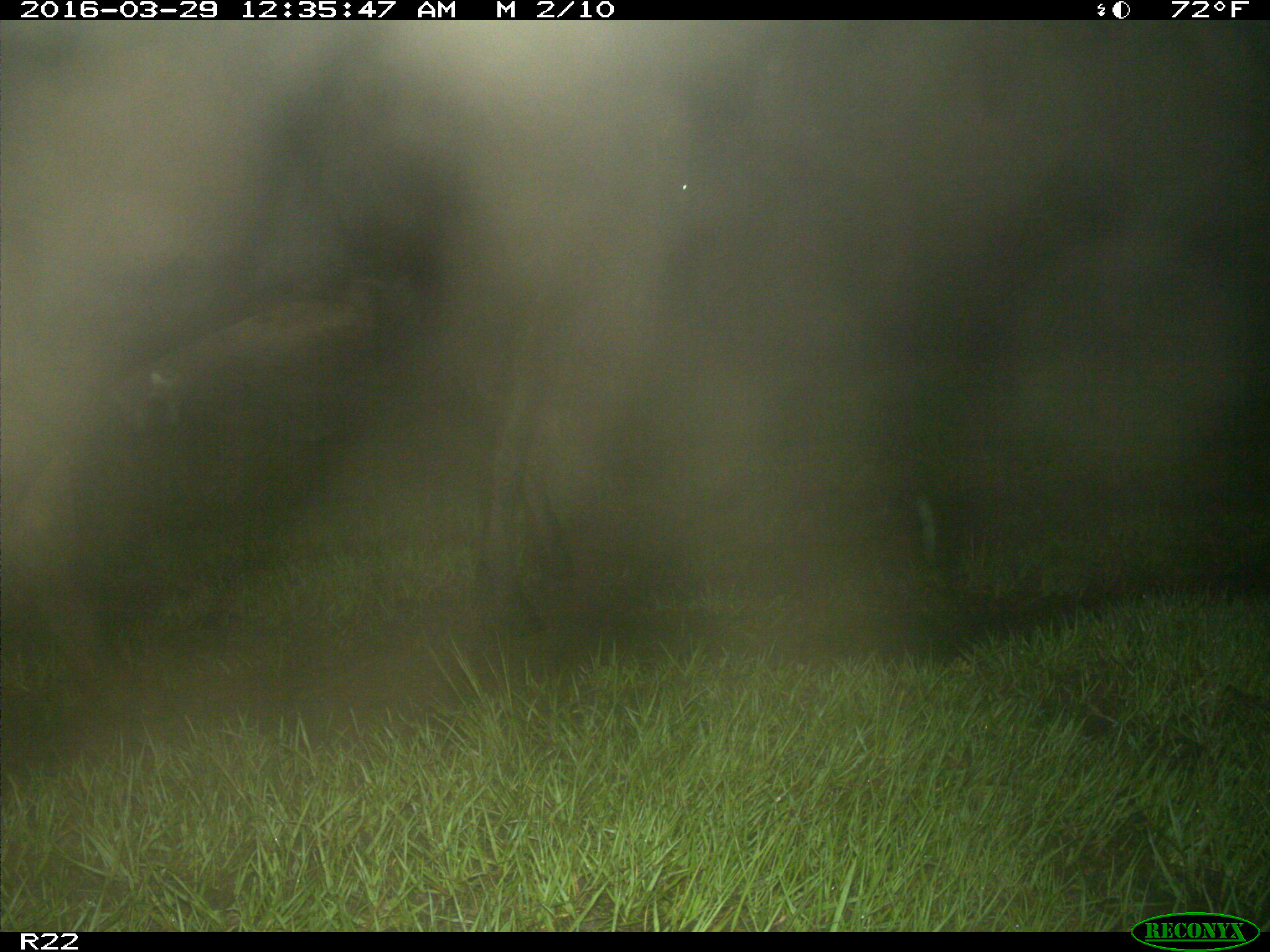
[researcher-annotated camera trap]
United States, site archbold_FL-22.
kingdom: Animalia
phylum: Chordata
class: Mammalia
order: Artiodactyla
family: Bovidae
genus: Bos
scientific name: Bos taurus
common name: domestic cow